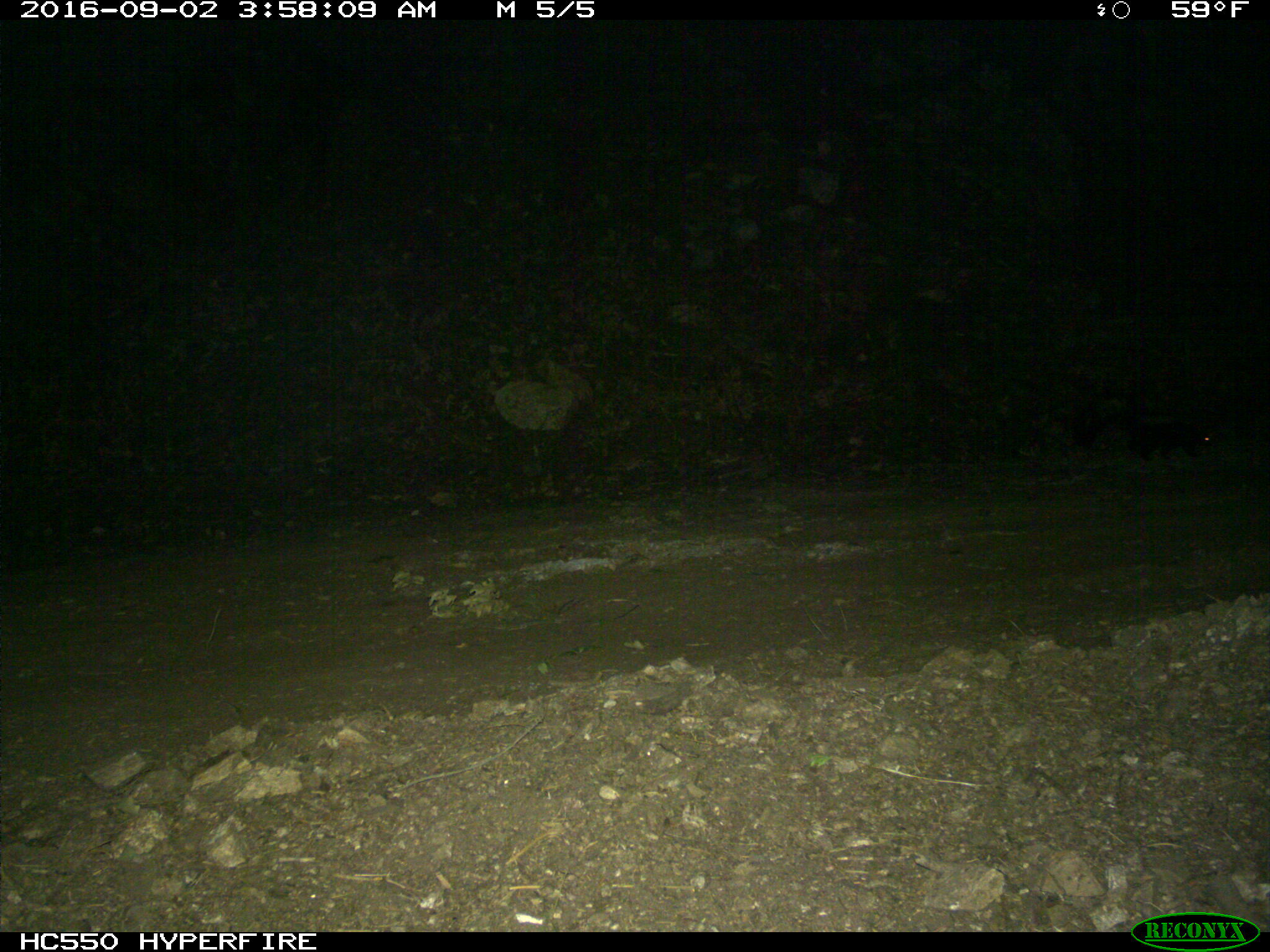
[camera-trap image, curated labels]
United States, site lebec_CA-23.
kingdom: Animalia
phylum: Chordata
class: Mammalia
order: Carnivora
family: Mephitidae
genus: Mephitis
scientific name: Mephitis mephitis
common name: striped skunk